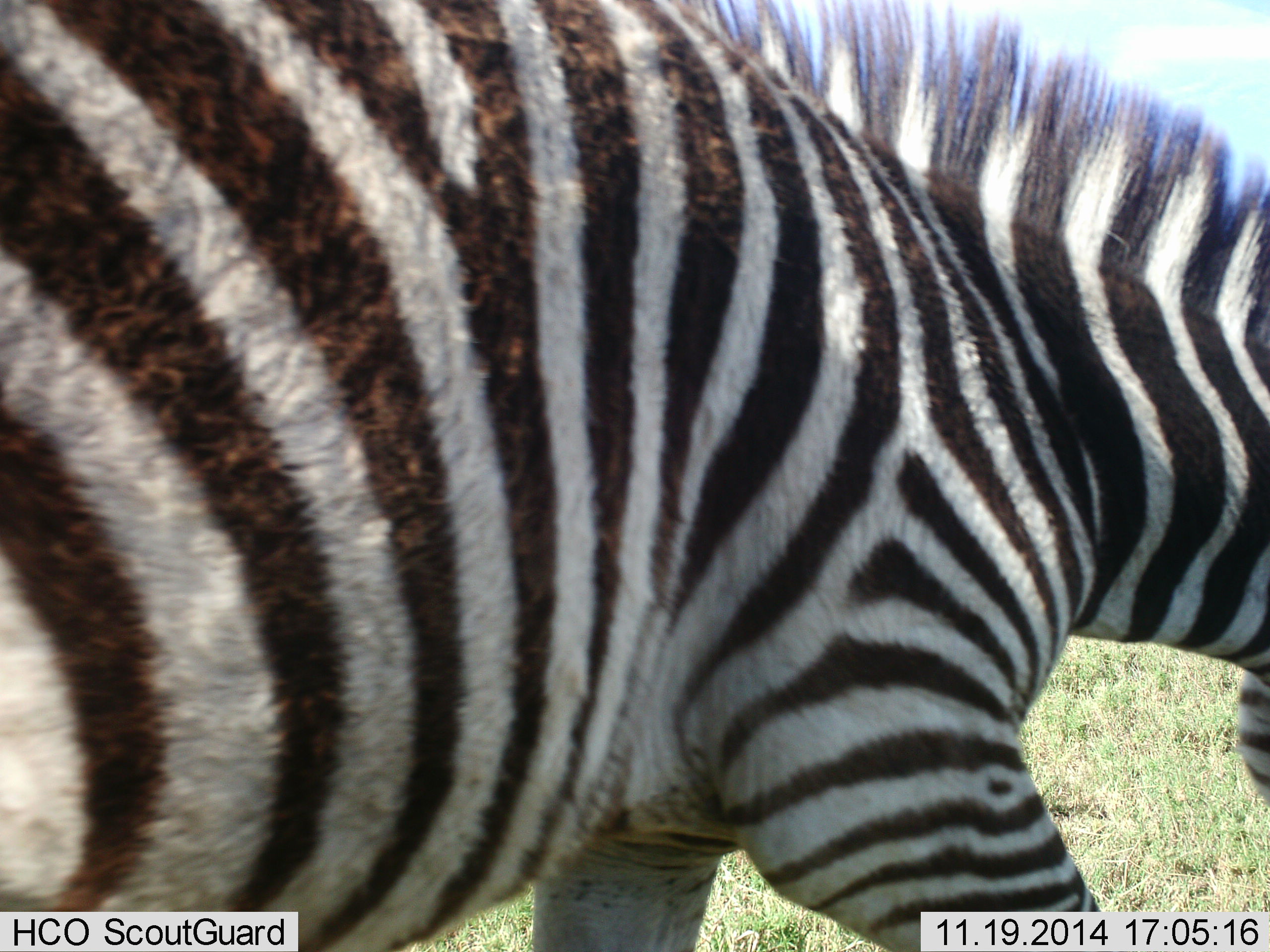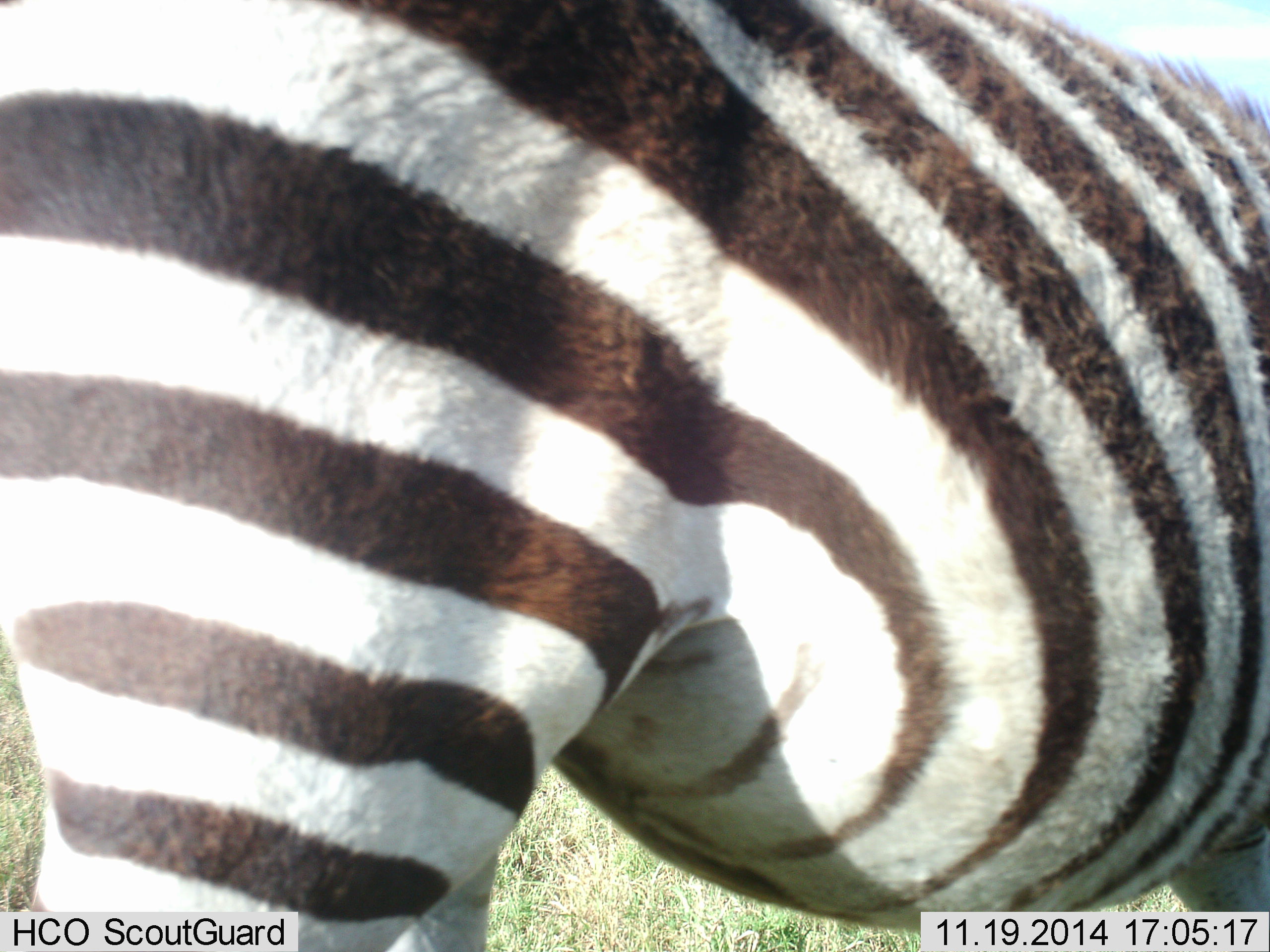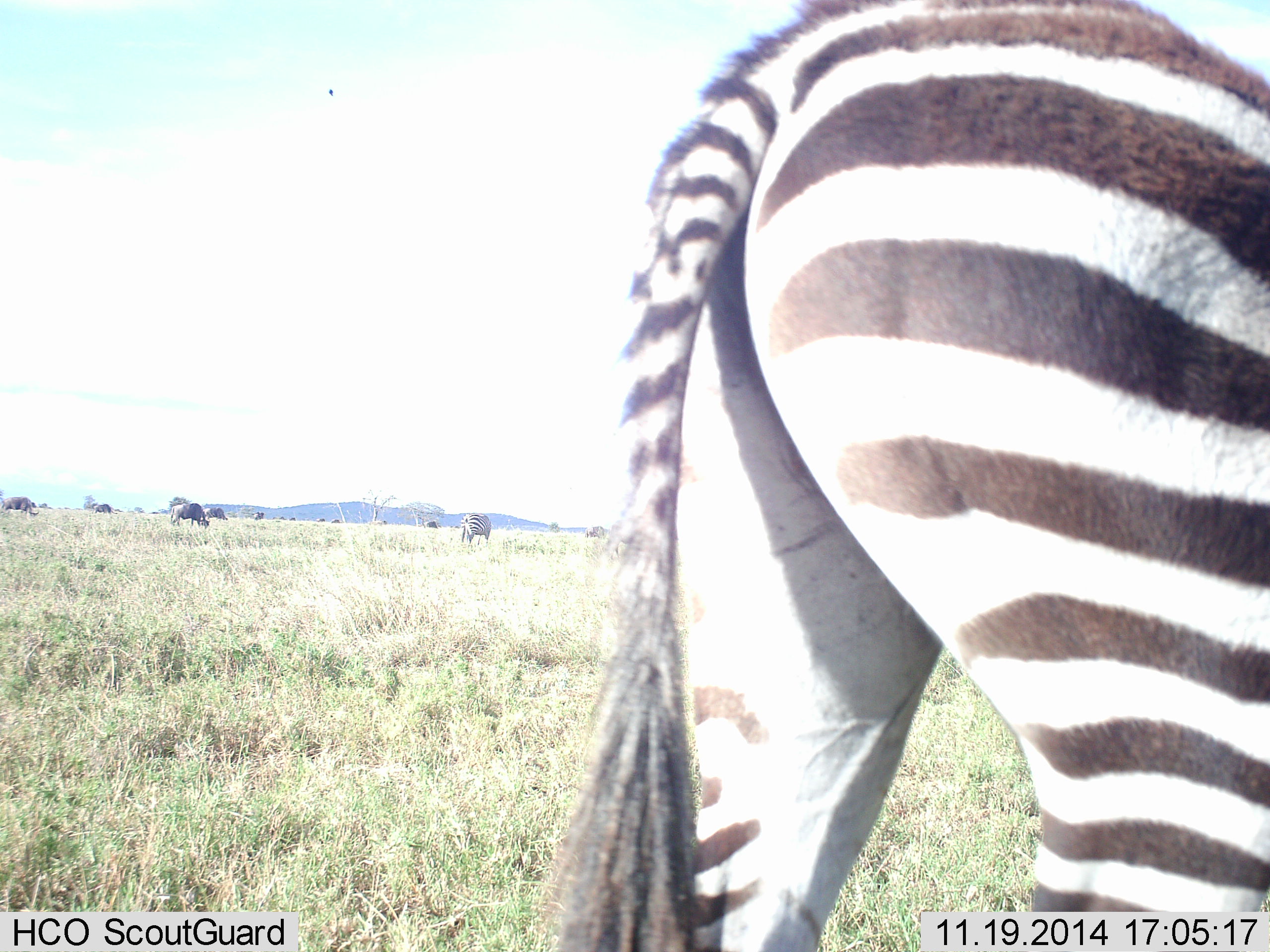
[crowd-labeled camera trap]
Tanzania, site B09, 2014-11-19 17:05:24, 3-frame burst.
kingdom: Animalia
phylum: Chordata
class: Mammalia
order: Perissodactyla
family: Equidae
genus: Equus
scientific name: Equus quagga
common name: plains zebra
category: zebra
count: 1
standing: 25%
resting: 0%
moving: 69%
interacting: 6%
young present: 0%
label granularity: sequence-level